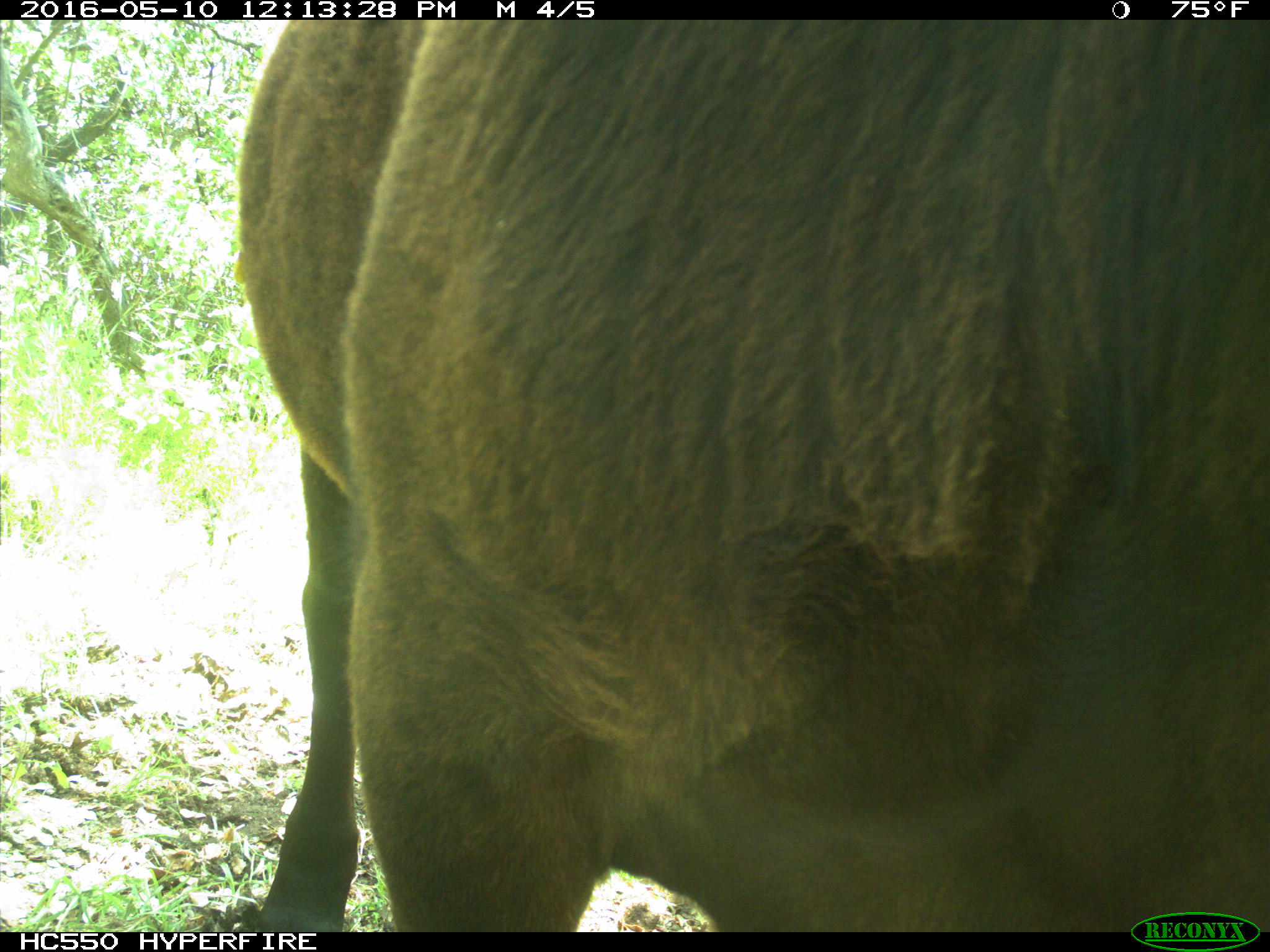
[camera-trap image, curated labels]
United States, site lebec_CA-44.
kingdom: Animalia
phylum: Chordata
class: Mammalia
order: Artiodactyla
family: Bovidae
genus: Bos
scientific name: Bos taurus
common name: domestic cow